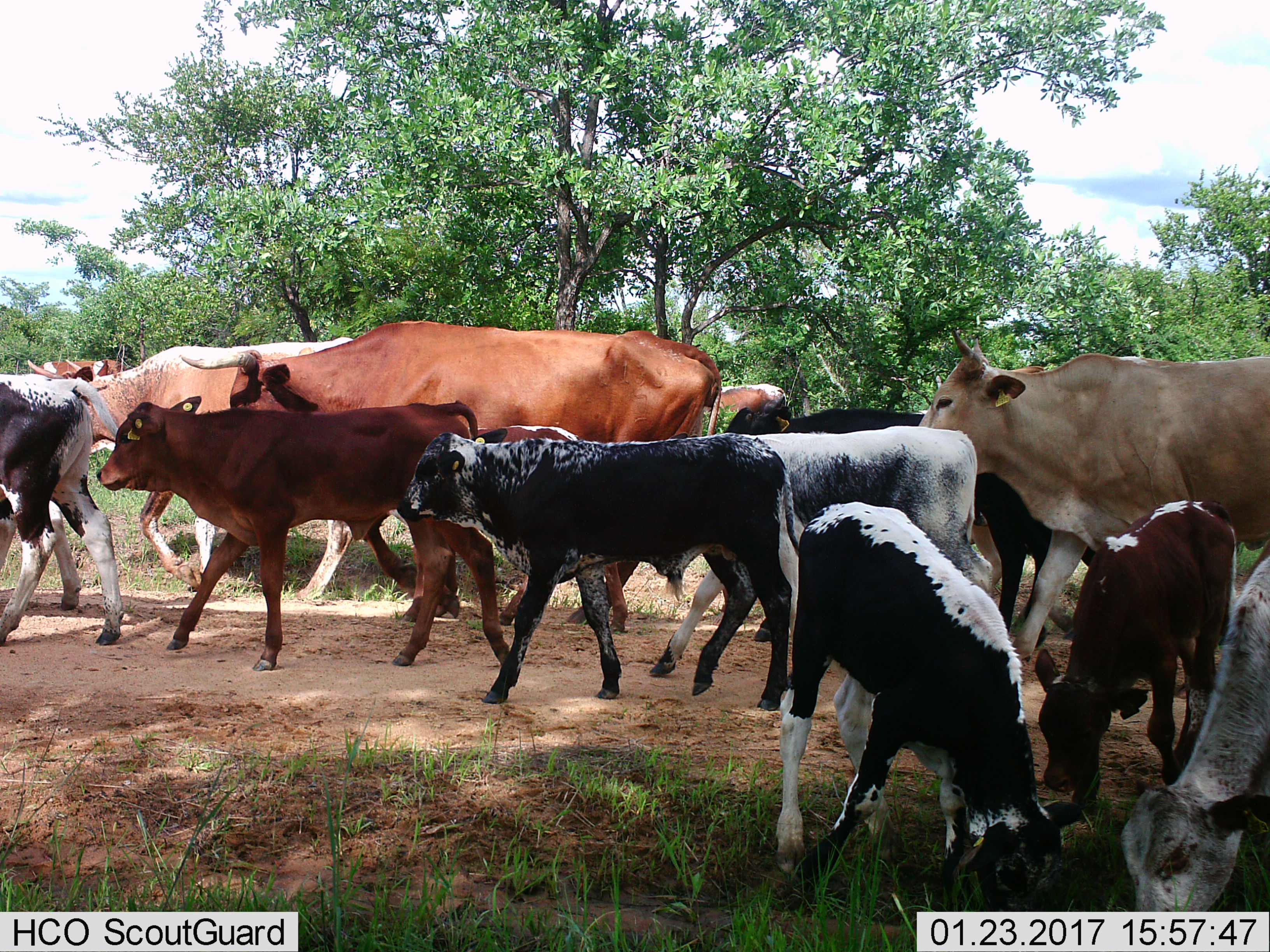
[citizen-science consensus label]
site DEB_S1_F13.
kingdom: Animalia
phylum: Chordata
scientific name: Vertebrata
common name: domestic animal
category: domesticanimal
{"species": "domesticanimal (domestic animal) (Vertebrata)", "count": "11-50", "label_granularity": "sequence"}